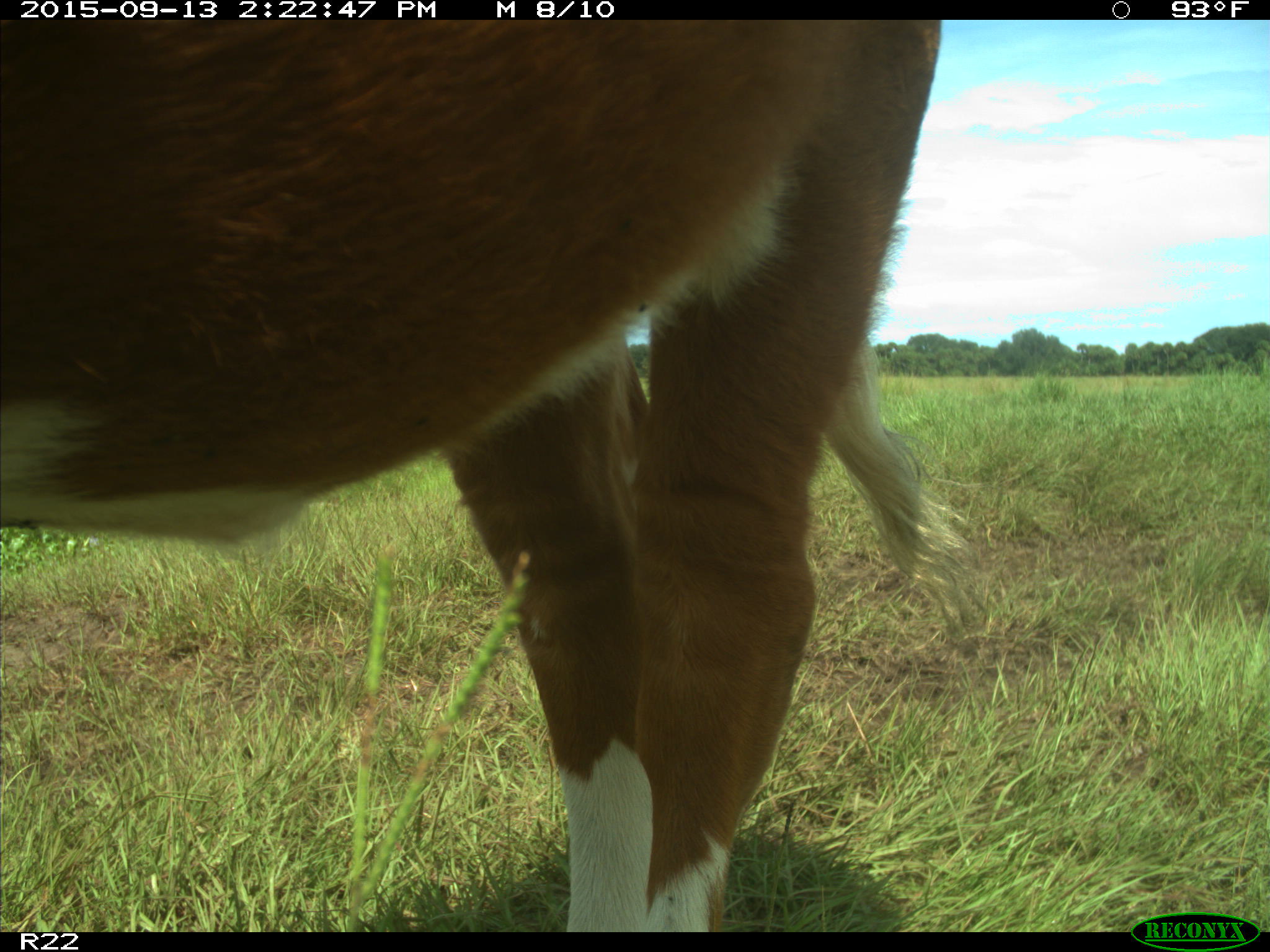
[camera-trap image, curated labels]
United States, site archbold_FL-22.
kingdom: Animalia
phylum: Chordata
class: Mammalia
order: Artiodactyla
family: Bovidae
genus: Bos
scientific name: Bos taurus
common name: domestic cow